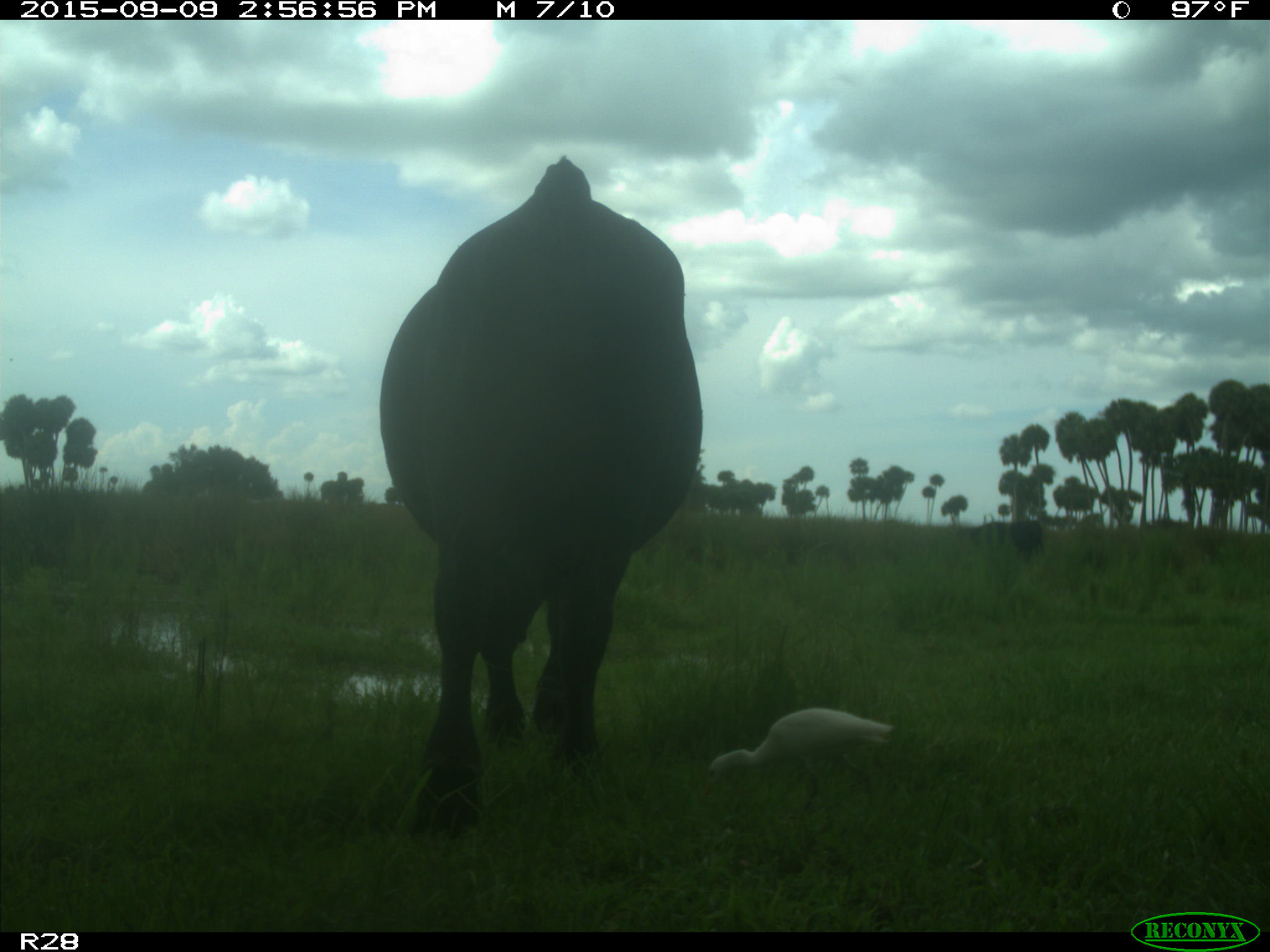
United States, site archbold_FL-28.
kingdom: Animalia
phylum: Chordata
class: Mammalia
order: Artiodactyla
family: Bovidae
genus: Bos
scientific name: Bos taurus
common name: domestic cow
Bos taurus (domestic cow).